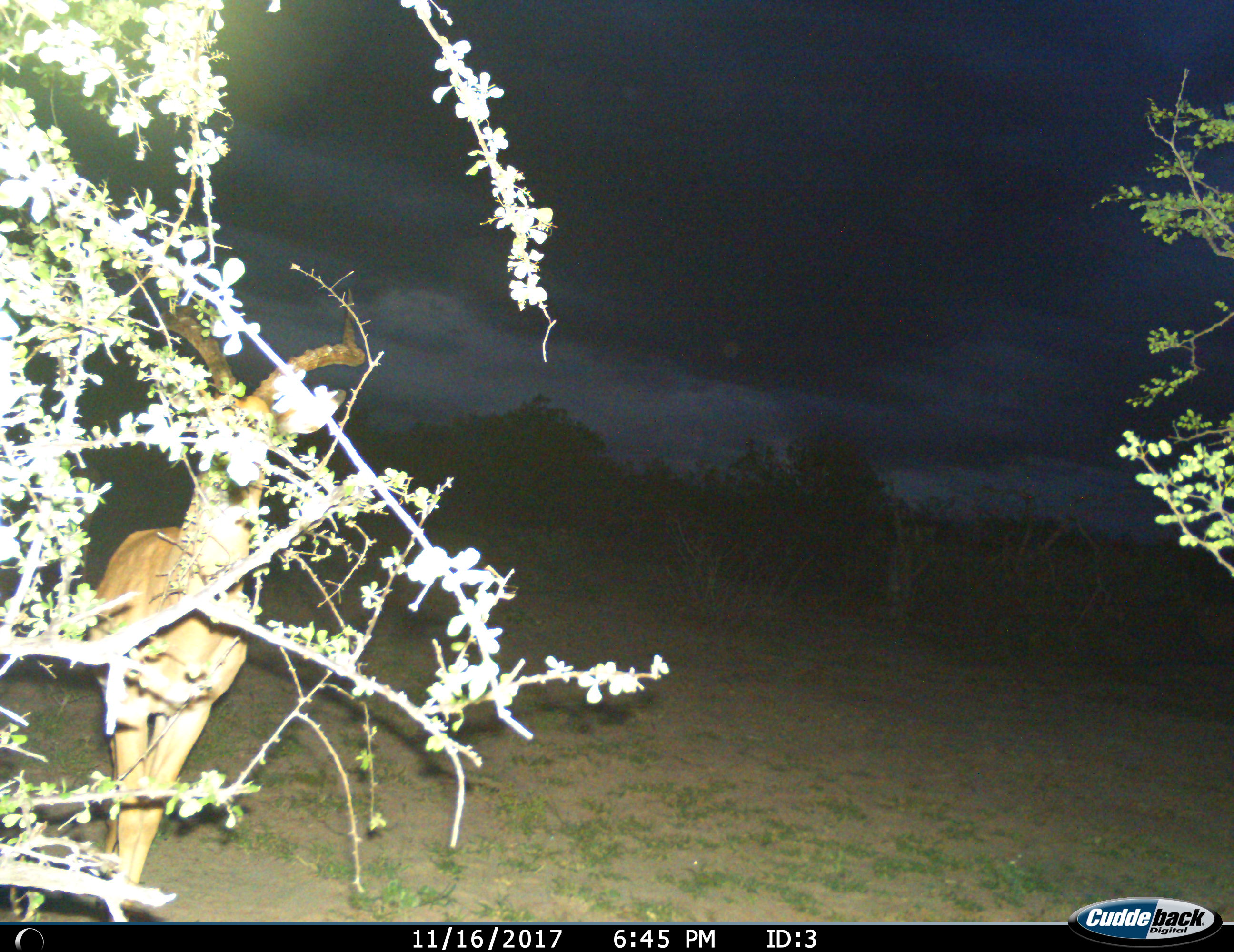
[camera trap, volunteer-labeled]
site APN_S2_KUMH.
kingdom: Animalia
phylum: Chordata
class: Mammalia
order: Artiodactyla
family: Bovidae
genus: Aepyceros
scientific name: Aepyceros melampus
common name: impala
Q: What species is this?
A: Impala (Aepyceros melampus).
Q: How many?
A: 1.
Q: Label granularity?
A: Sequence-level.